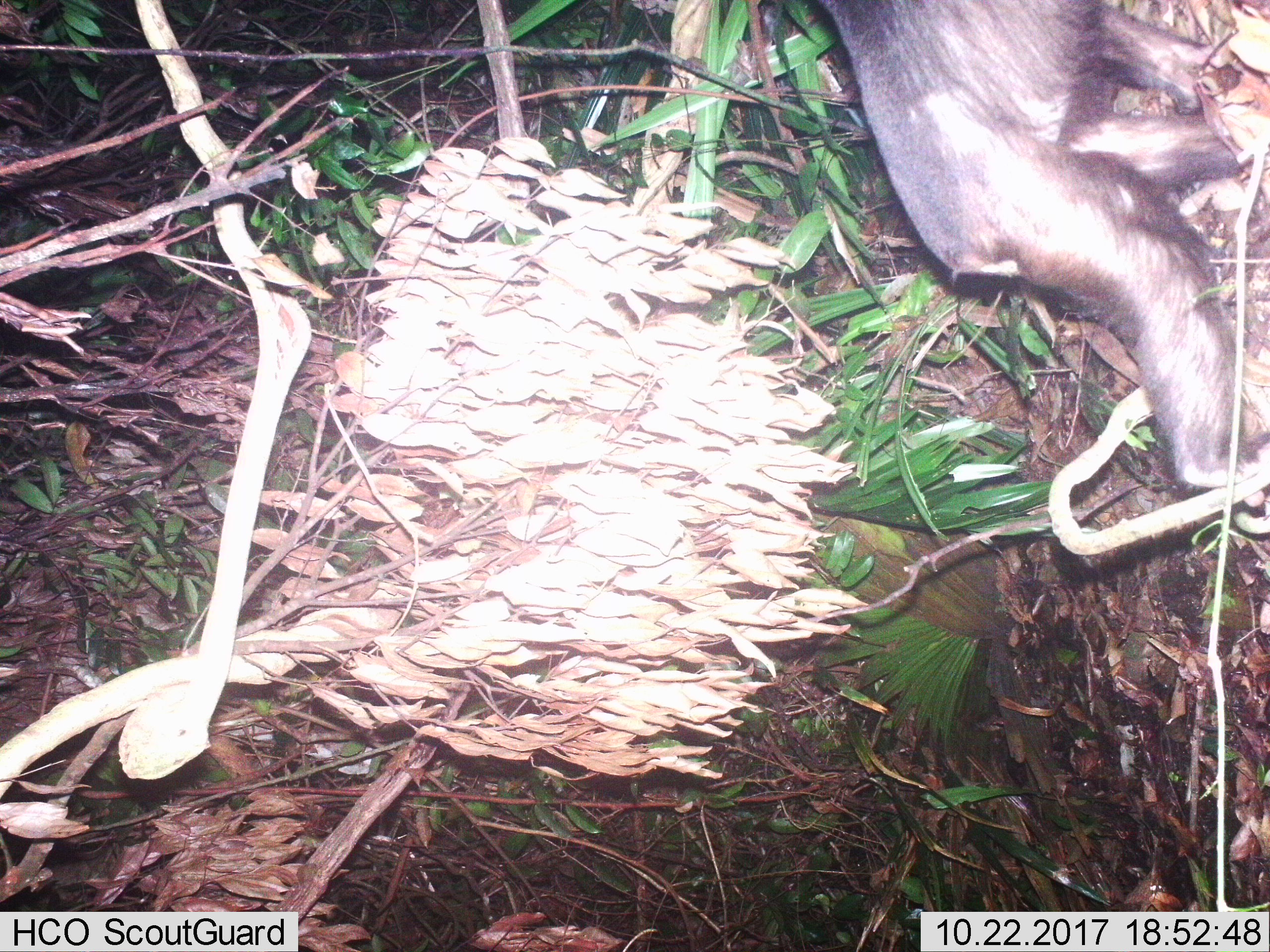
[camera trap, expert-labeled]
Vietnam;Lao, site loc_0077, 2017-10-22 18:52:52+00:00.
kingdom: Animalia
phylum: Chordata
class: Mammalia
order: Primates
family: Cercopithecidae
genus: Macaca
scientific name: Macaca arctoides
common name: stump-tailed macaque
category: stump tailed macaque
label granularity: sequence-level